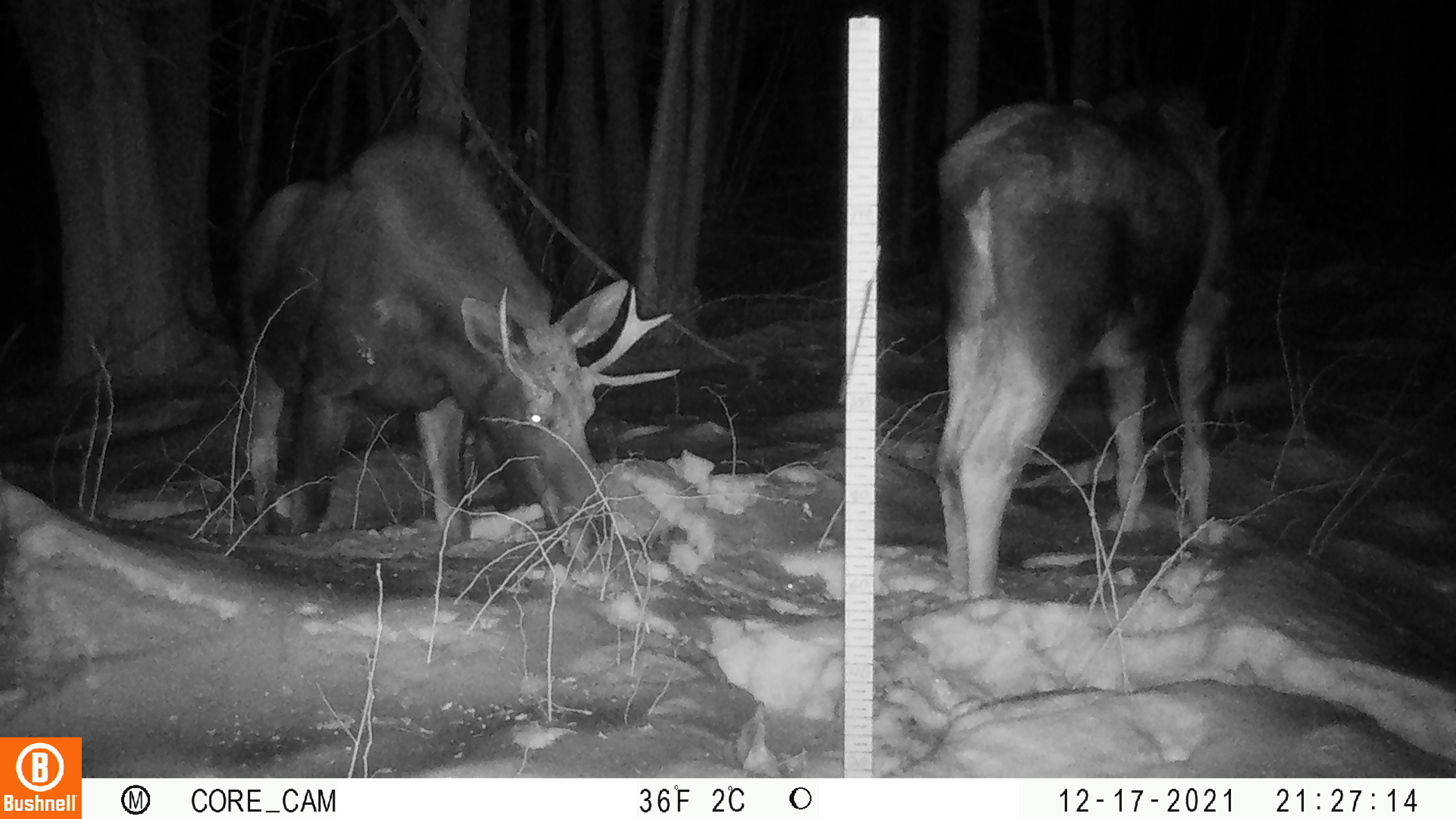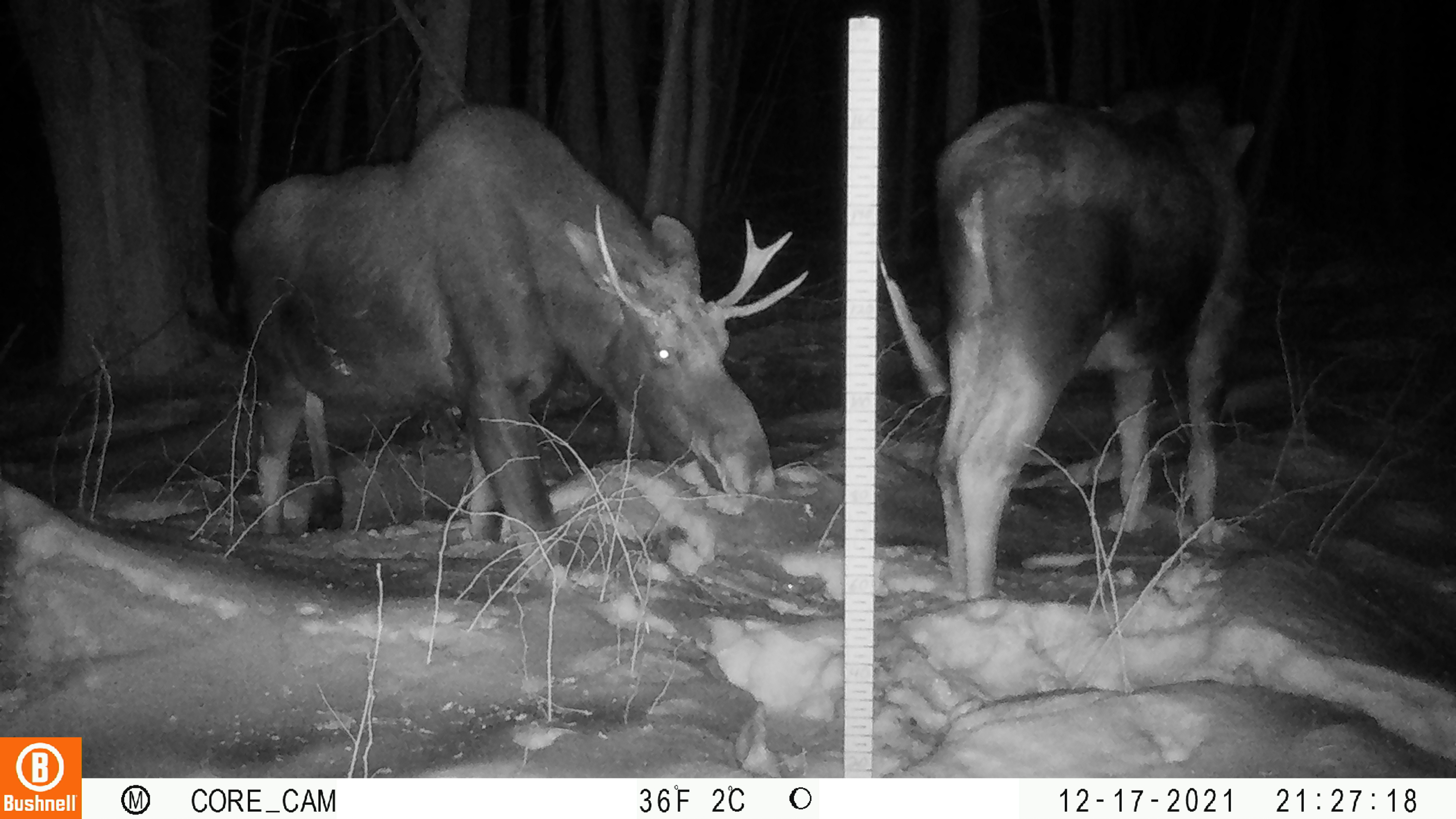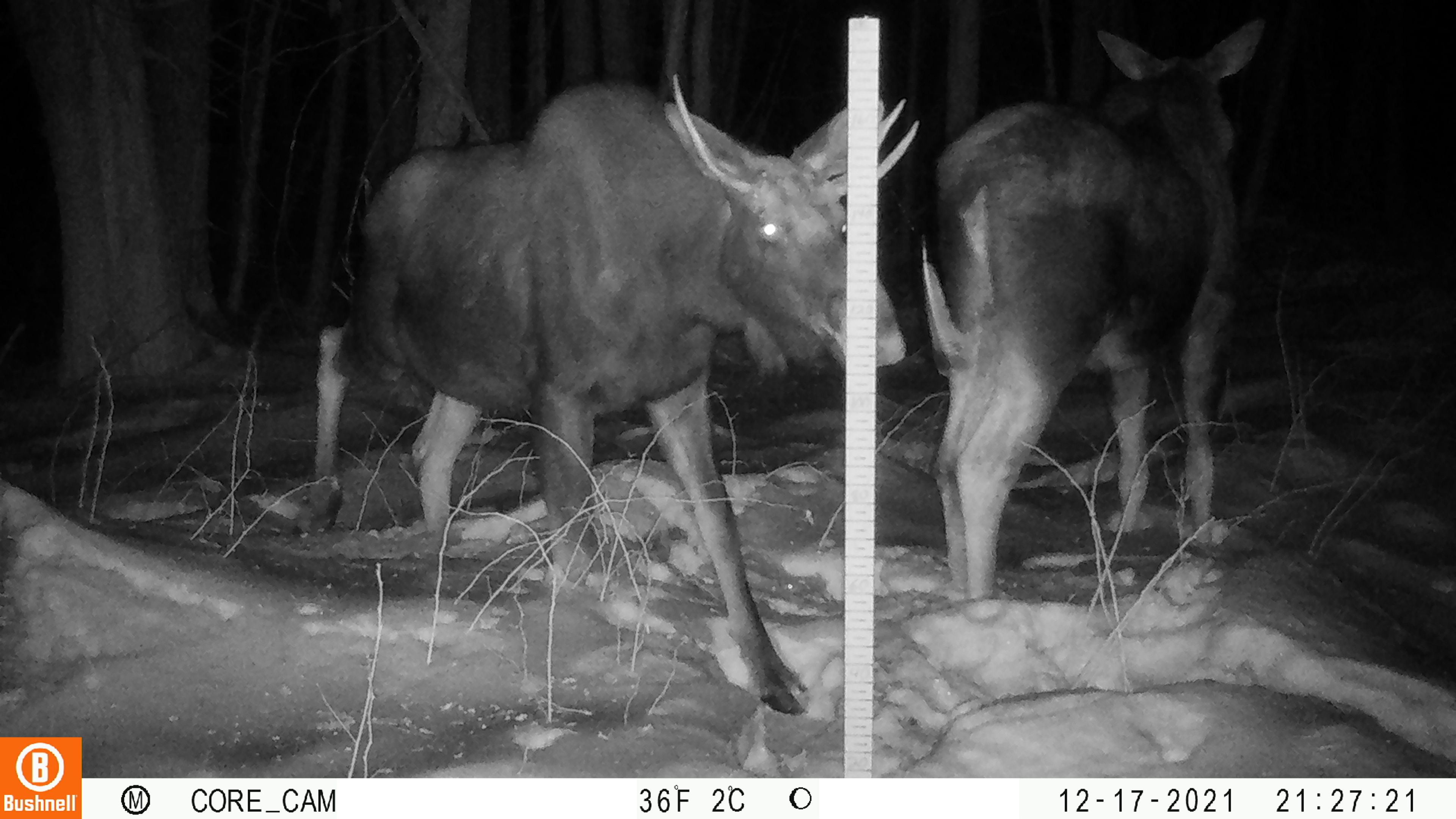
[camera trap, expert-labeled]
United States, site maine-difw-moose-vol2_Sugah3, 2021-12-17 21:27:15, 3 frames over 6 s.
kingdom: Animalia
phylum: Chordata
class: Mammalia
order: Artiodactyla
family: Cervidae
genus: Alces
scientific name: Alces alces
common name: moose